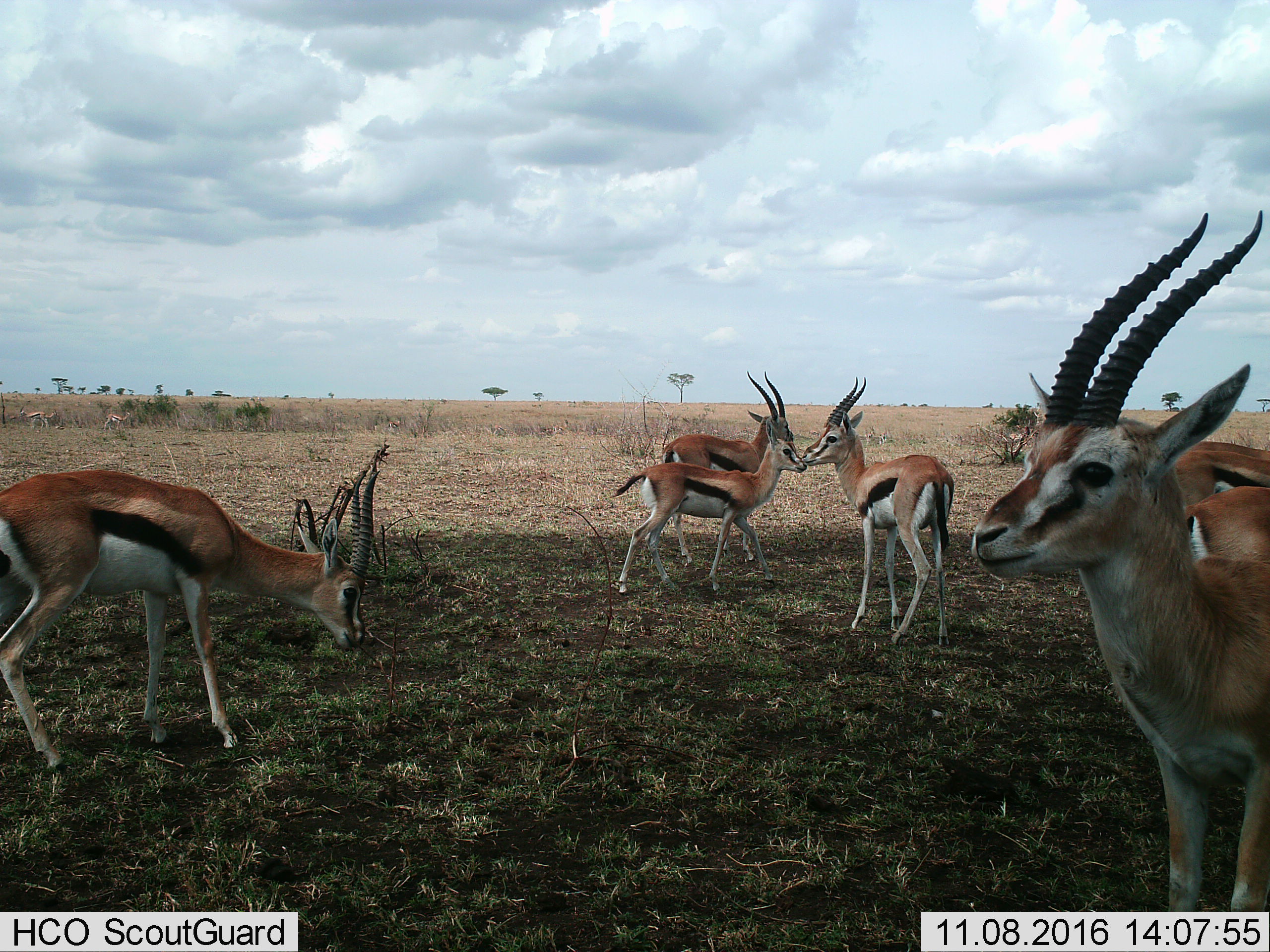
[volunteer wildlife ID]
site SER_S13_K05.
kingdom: Animalia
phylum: Chordata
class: Mammalia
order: Artiodactyla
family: Bovidae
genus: Eudorcas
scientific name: Eudorcas thomsonii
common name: thomson's gazelle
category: gazellethomsons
Gazellethomsons (thomson's gazelle) (Eudorcas thomsonii), count 9. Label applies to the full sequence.